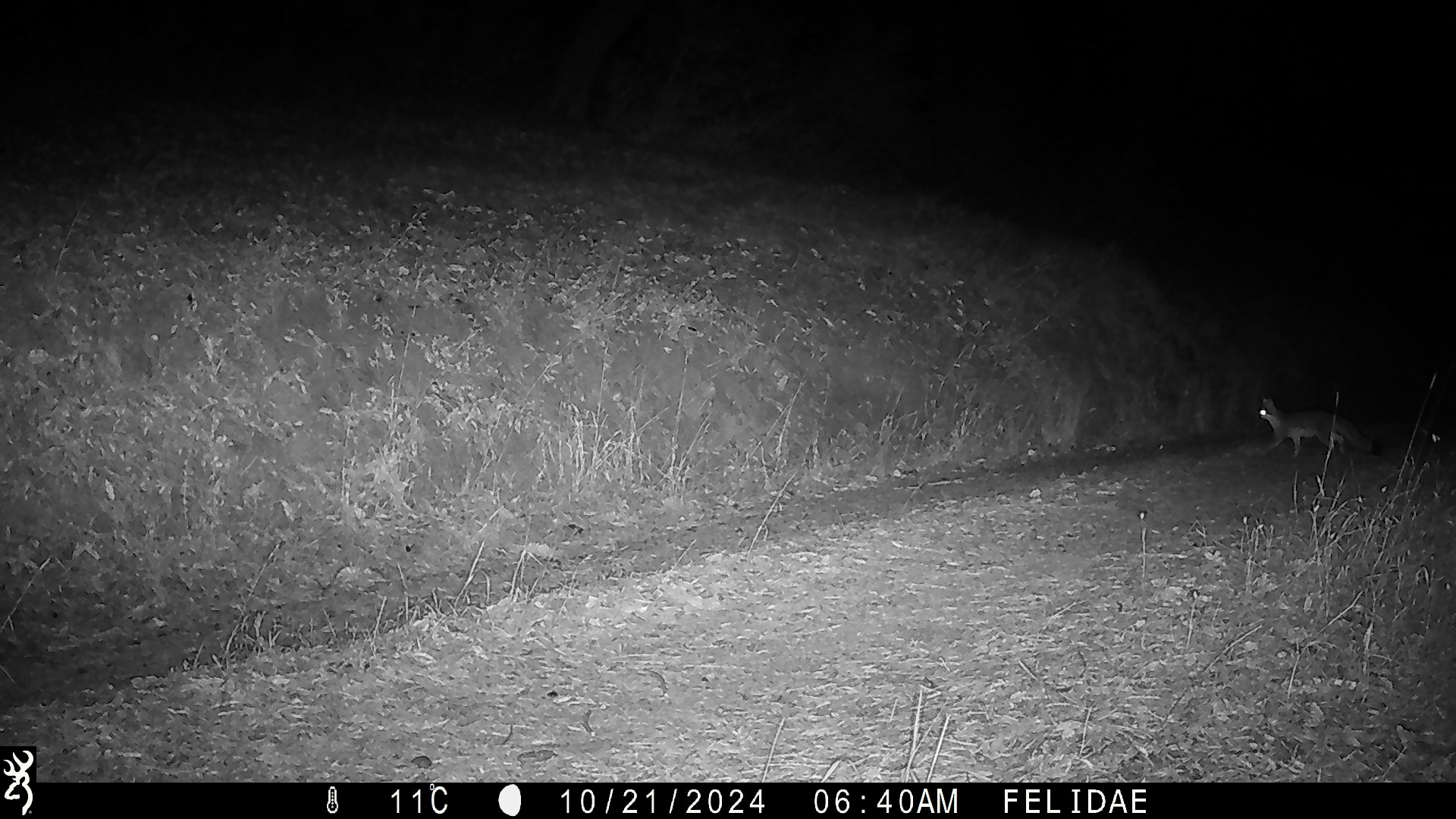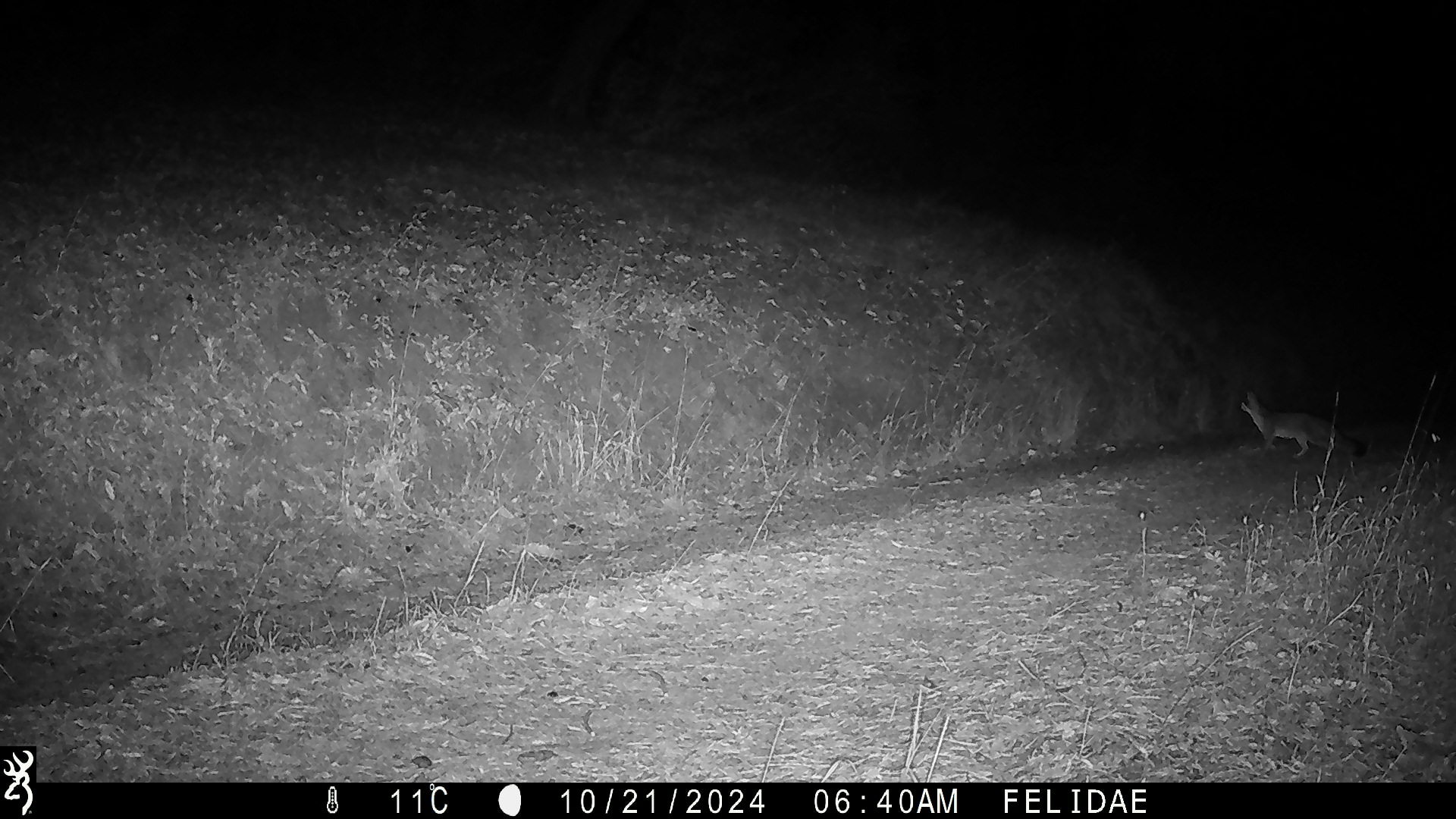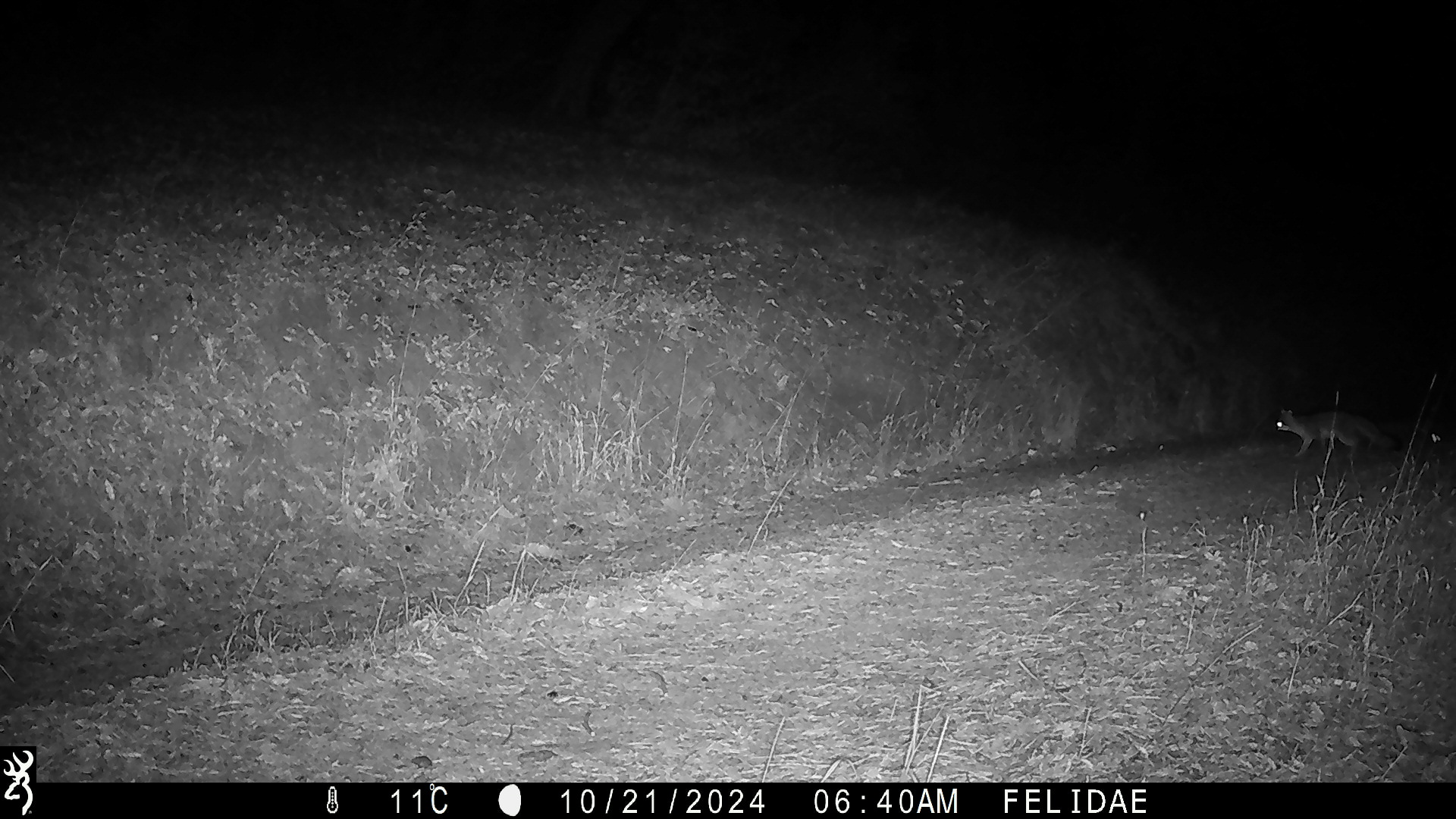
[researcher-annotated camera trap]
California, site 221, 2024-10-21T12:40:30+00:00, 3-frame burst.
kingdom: Animalia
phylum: Chordata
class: Mammalia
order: Carnivora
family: Canidae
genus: Urocyon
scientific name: Urocyon cinereoargenteus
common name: gray fox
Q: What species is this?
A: Gray fox (Urocyon cinereoargenteus).